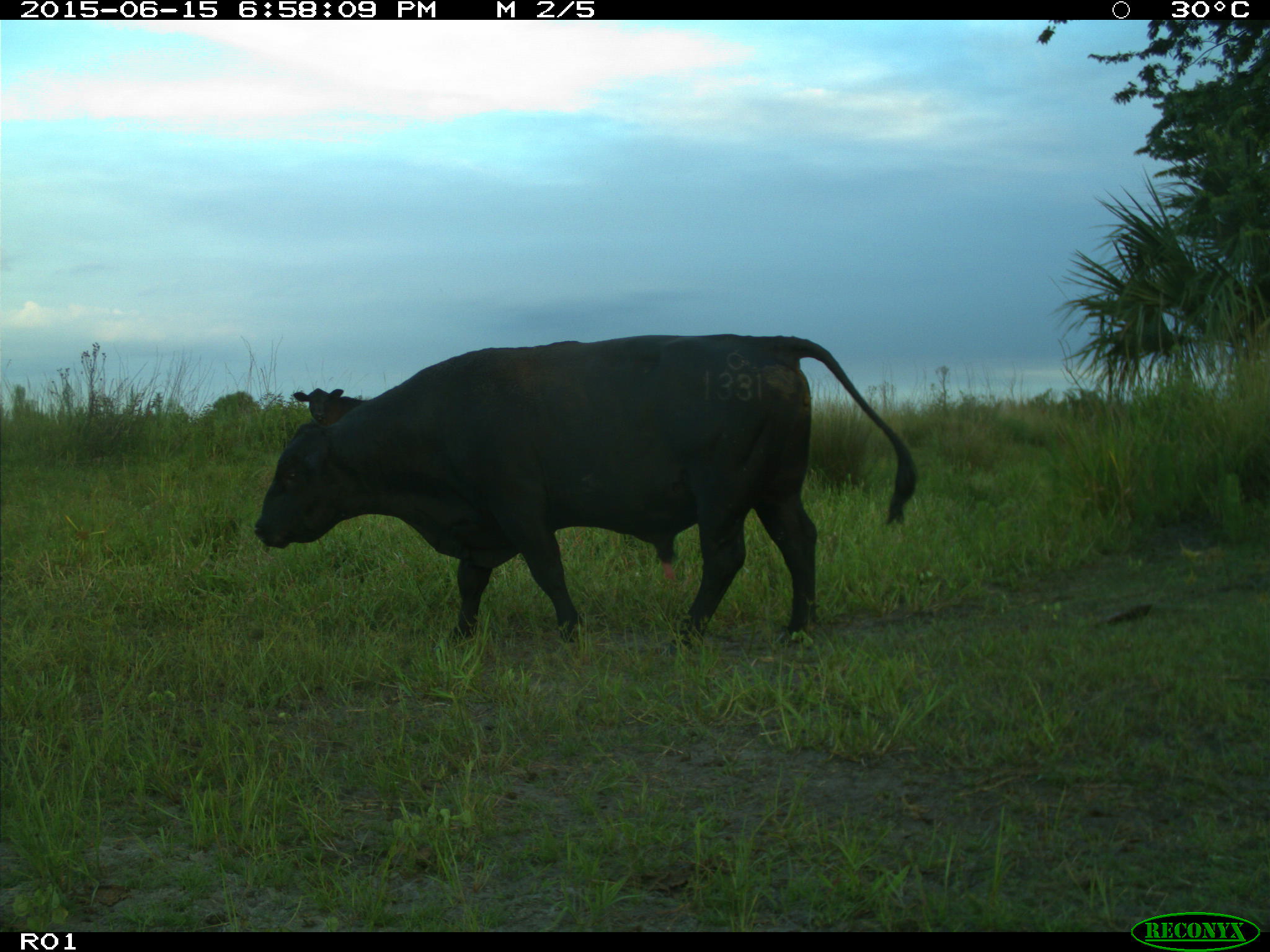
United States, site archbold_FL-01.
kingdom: Animalia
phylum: Chordata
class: Mammalia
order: Artiodactyla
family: Bovidae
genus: Bos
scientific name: Bos taurus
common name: domestic cow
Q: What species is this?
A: Bos taurus (domestic cow).